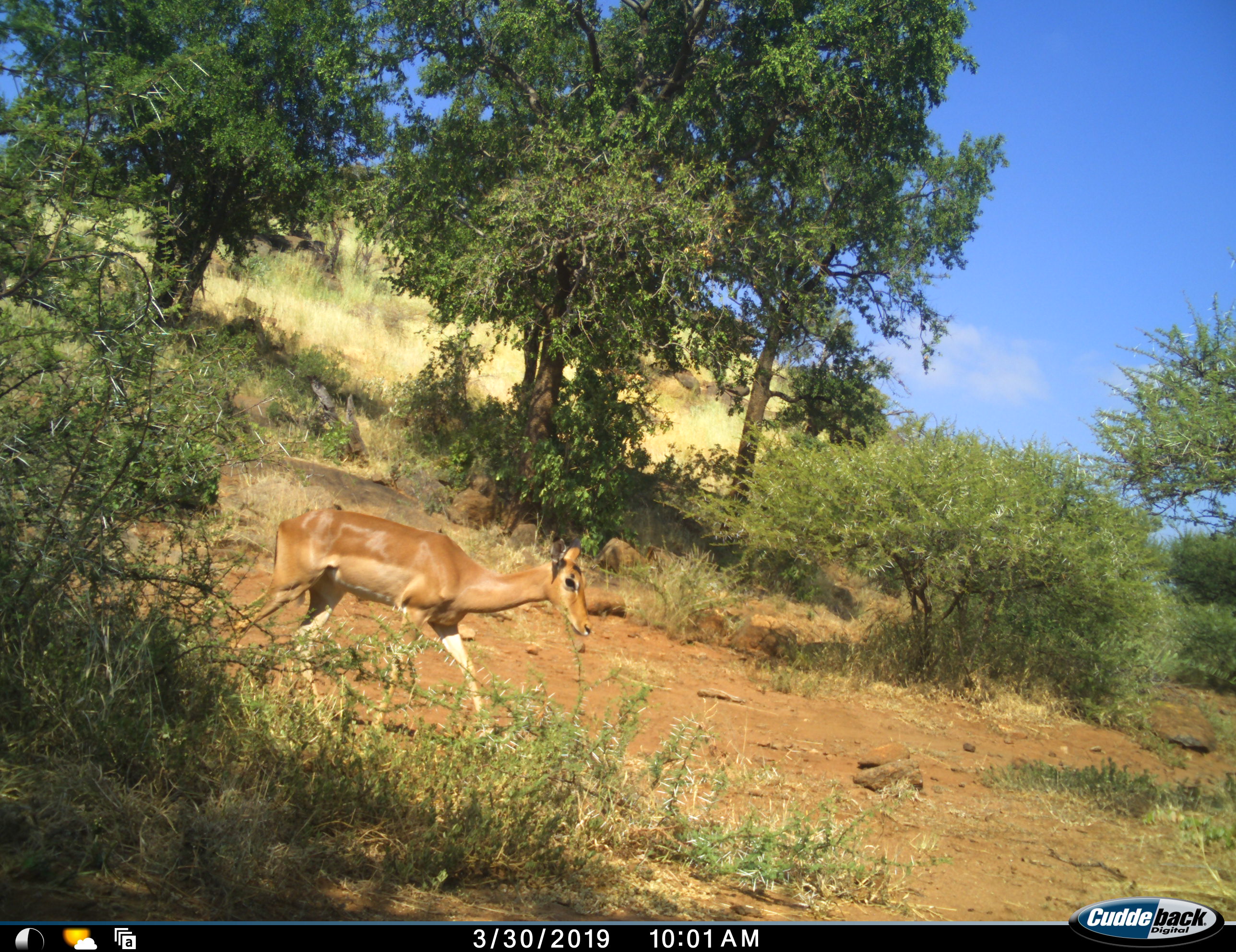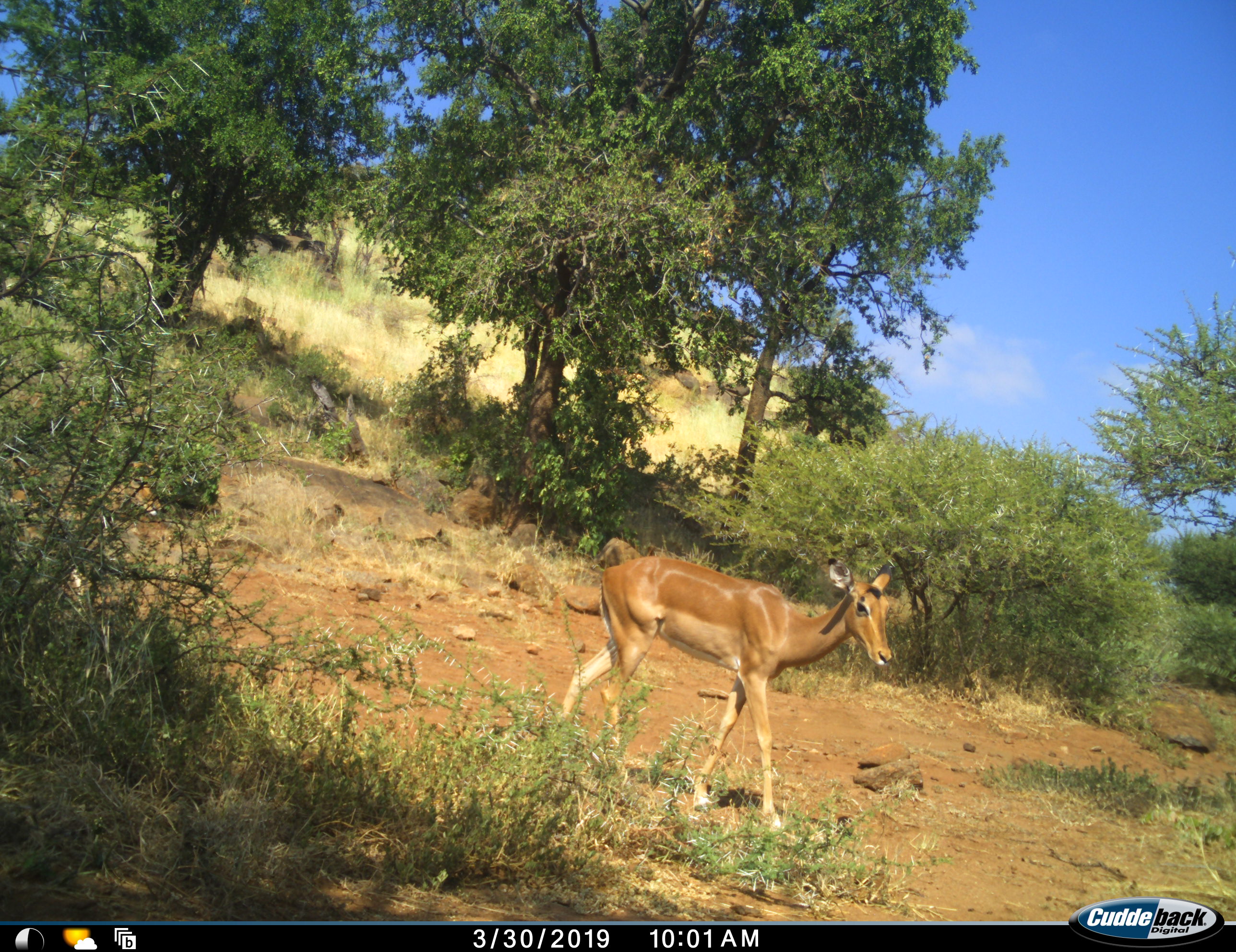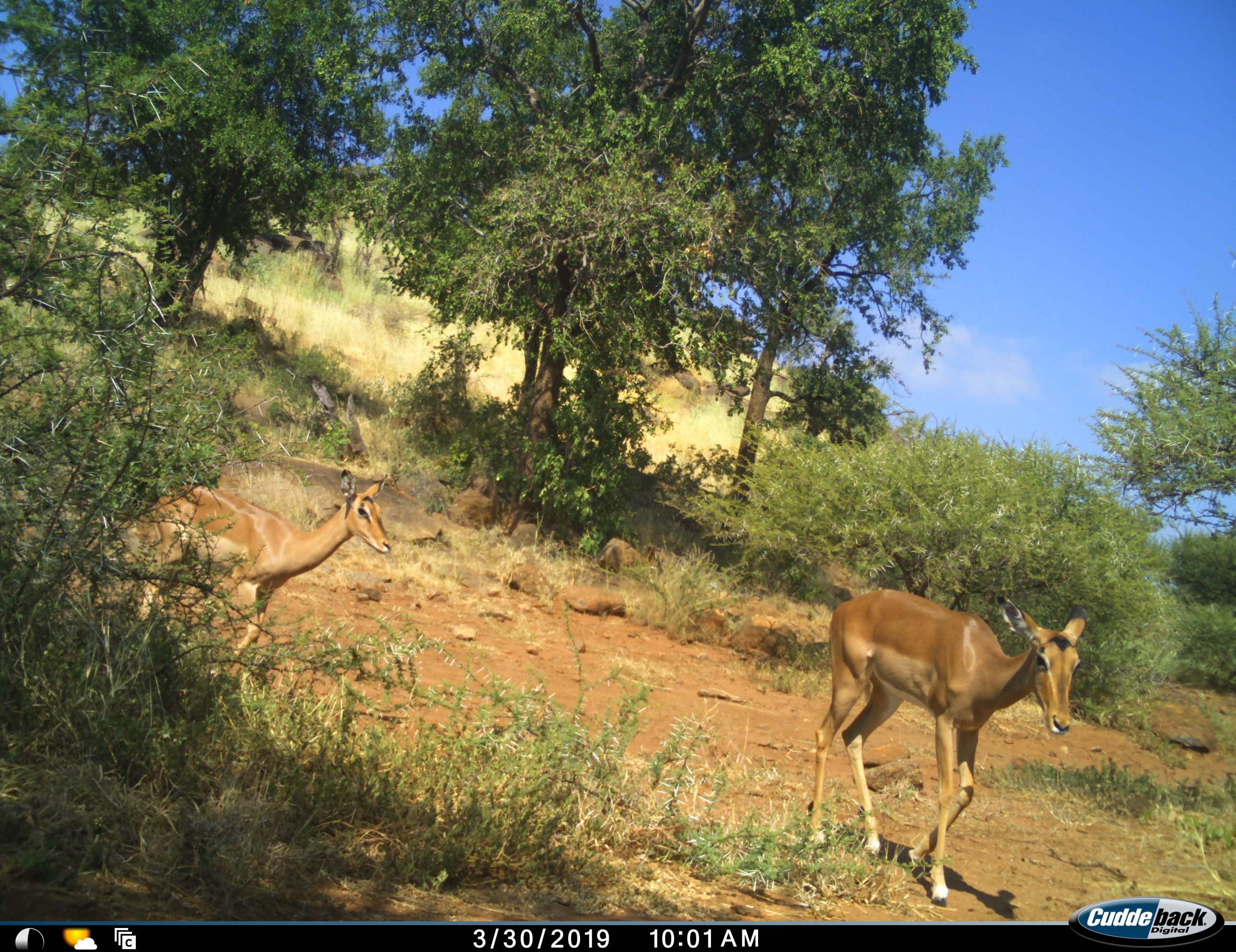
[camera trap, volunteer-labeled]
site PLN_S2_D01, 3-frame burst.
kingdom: Animalia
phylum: Chordata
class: Mammalia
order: Artiodactyla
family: Bovidae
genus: Aepyceros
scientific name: Aepyceros melampus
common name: impala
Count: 2.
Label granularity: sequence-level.